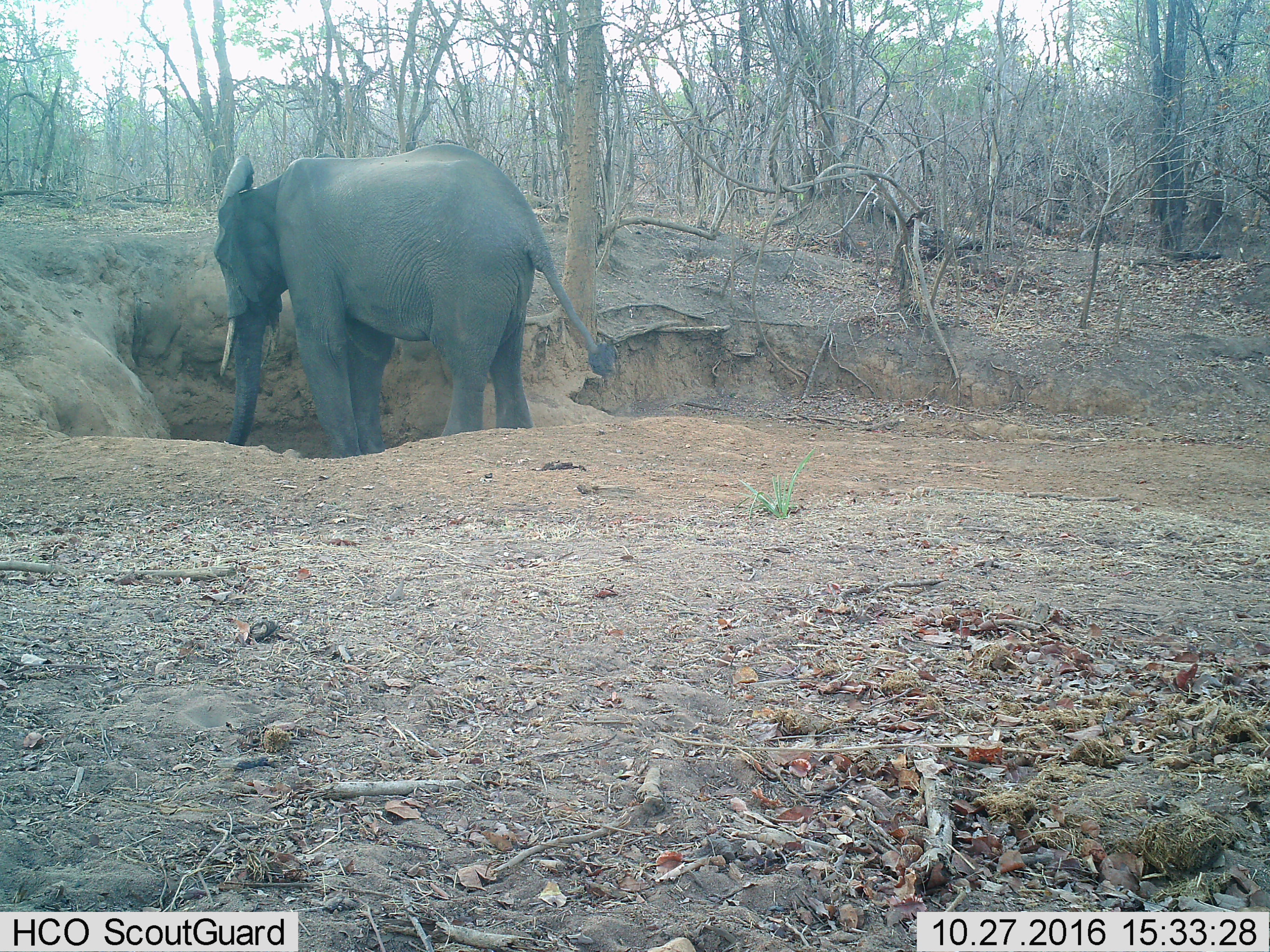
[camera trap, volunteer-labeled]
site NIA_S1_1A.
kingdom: Animalia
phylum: Chordata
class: Mammalia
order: Proboscidea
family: Elephantidae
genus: Loxodonta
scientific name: Loxodonta africana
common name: african bush elephant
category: elephant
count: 1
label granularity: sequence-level